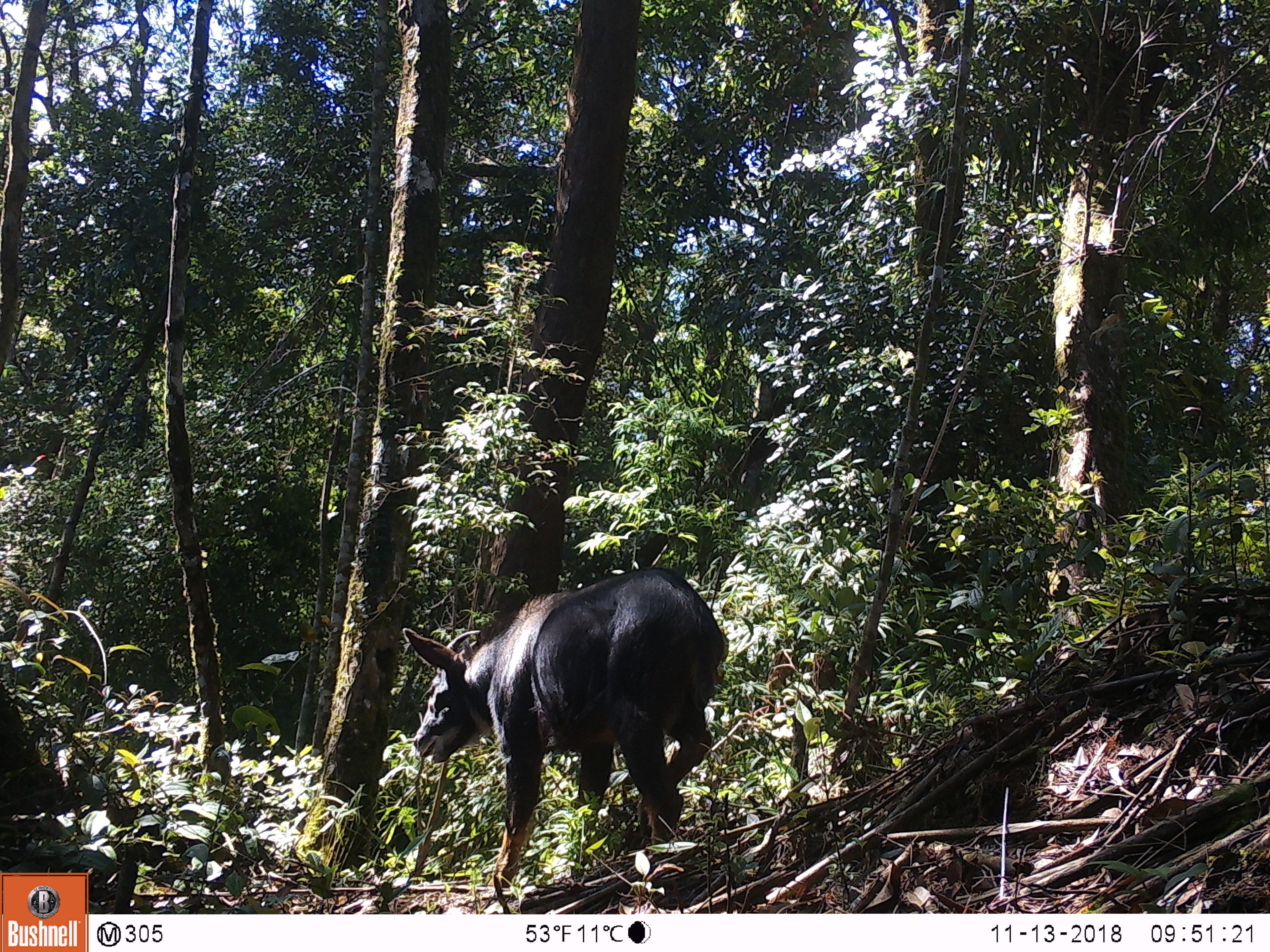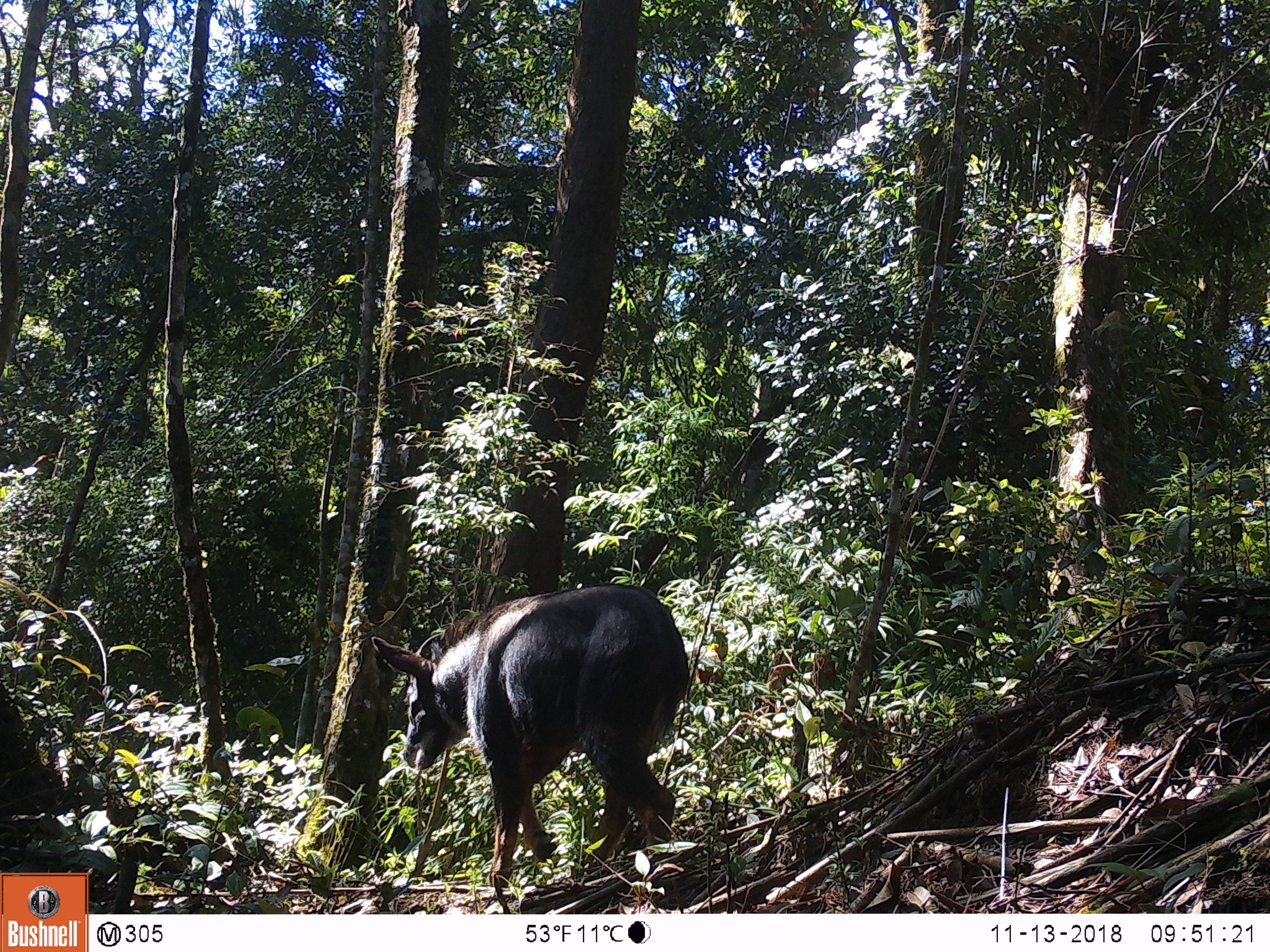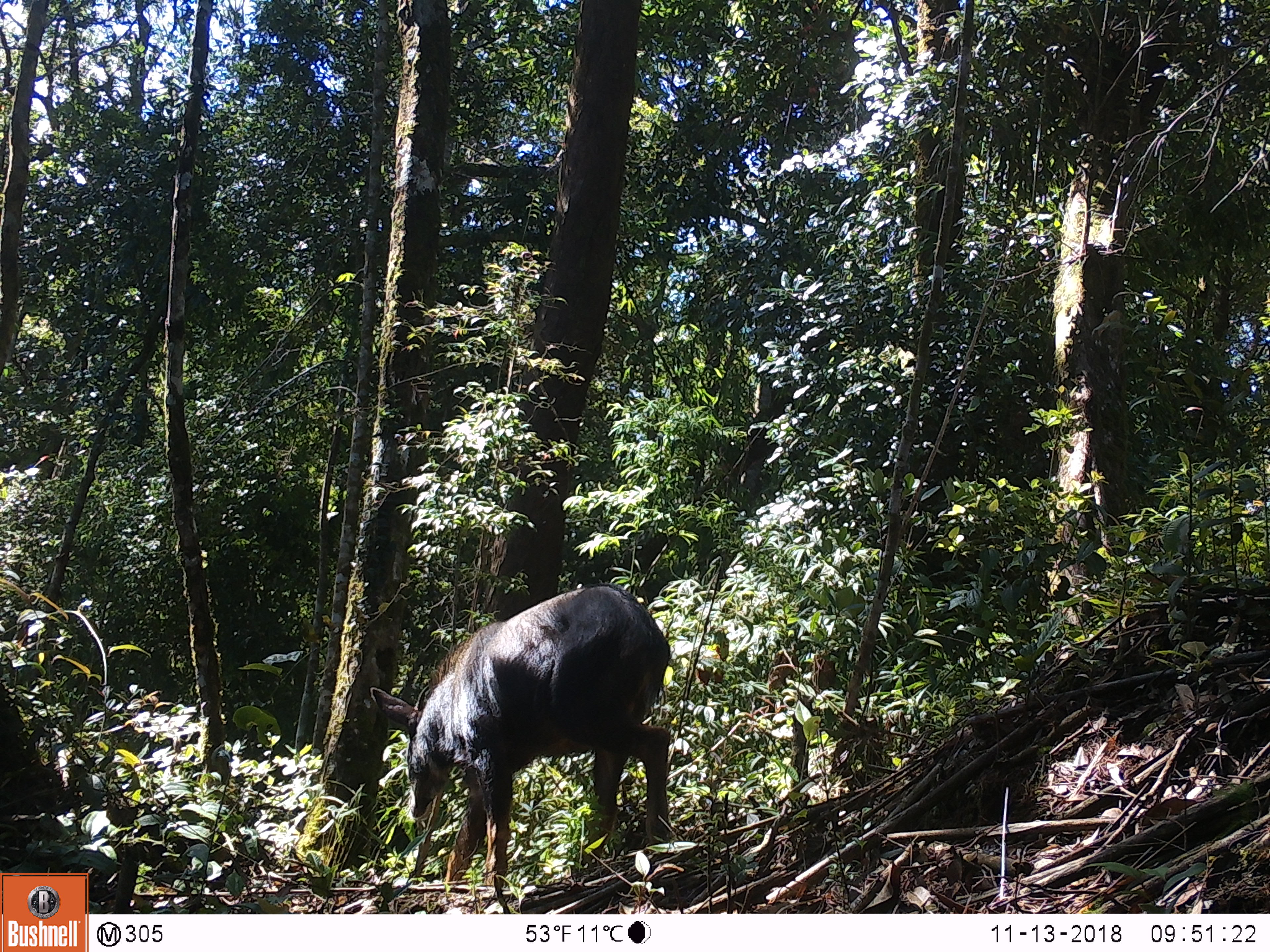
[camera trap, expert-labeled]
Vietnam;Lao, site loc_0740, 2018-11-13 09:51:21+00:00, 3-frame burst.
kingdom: Animalia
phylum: Chordata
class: Mammalia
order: Artiodactyla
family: Bovidae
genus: Capricornis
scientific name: Capricornis sumatraensis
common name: chinese serow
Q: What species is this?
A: Chinese serow (Capricornis sumatraensis).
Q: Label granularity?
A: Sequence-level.